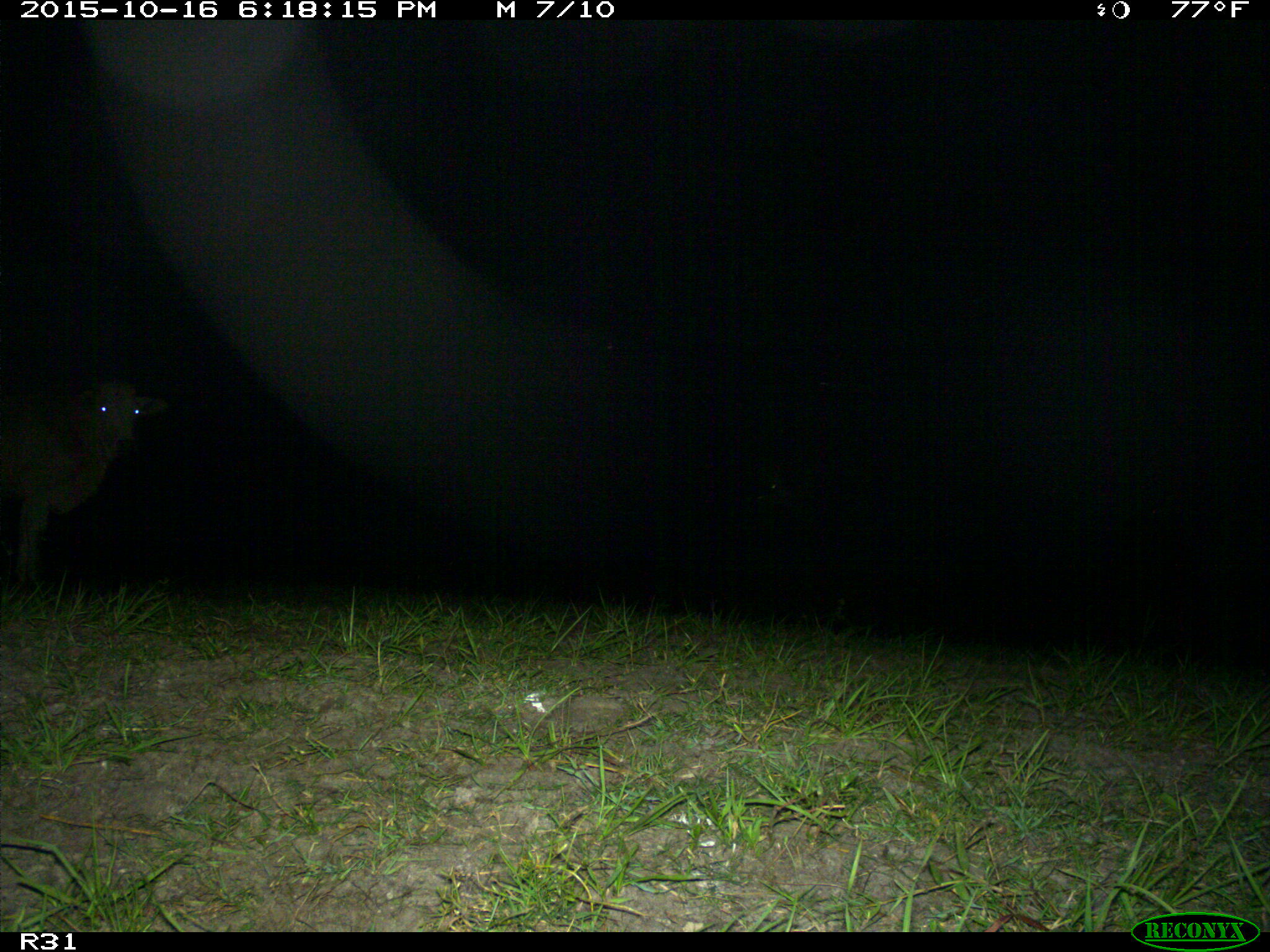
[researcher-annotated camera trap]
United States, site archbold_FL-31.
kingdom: Animalia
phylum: Chordata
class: Mammalia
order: Artiodactyla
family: Bovidae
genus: Bos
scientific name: Bos taurus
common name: domestic cow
Bos taurus (domestic cow).